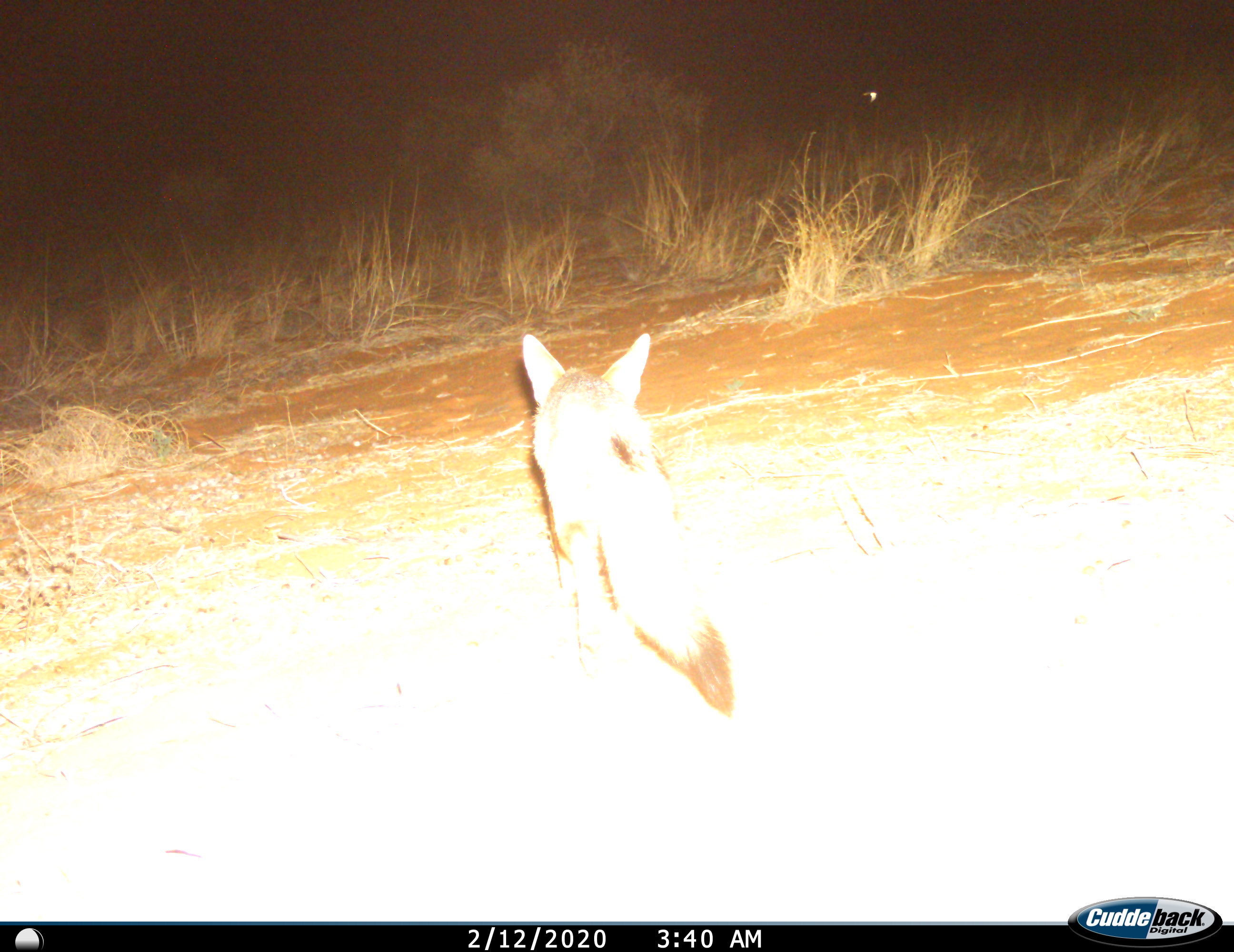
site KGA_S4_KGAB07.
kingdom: Animalia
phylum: Chordata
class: Mammalia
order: Carnivora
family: Canidae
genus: Vulpes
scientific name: Vulpes chama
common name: cape fox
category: foxcape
Foxcape (cape fox) (Vulpes chama), count 1. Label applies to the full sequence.